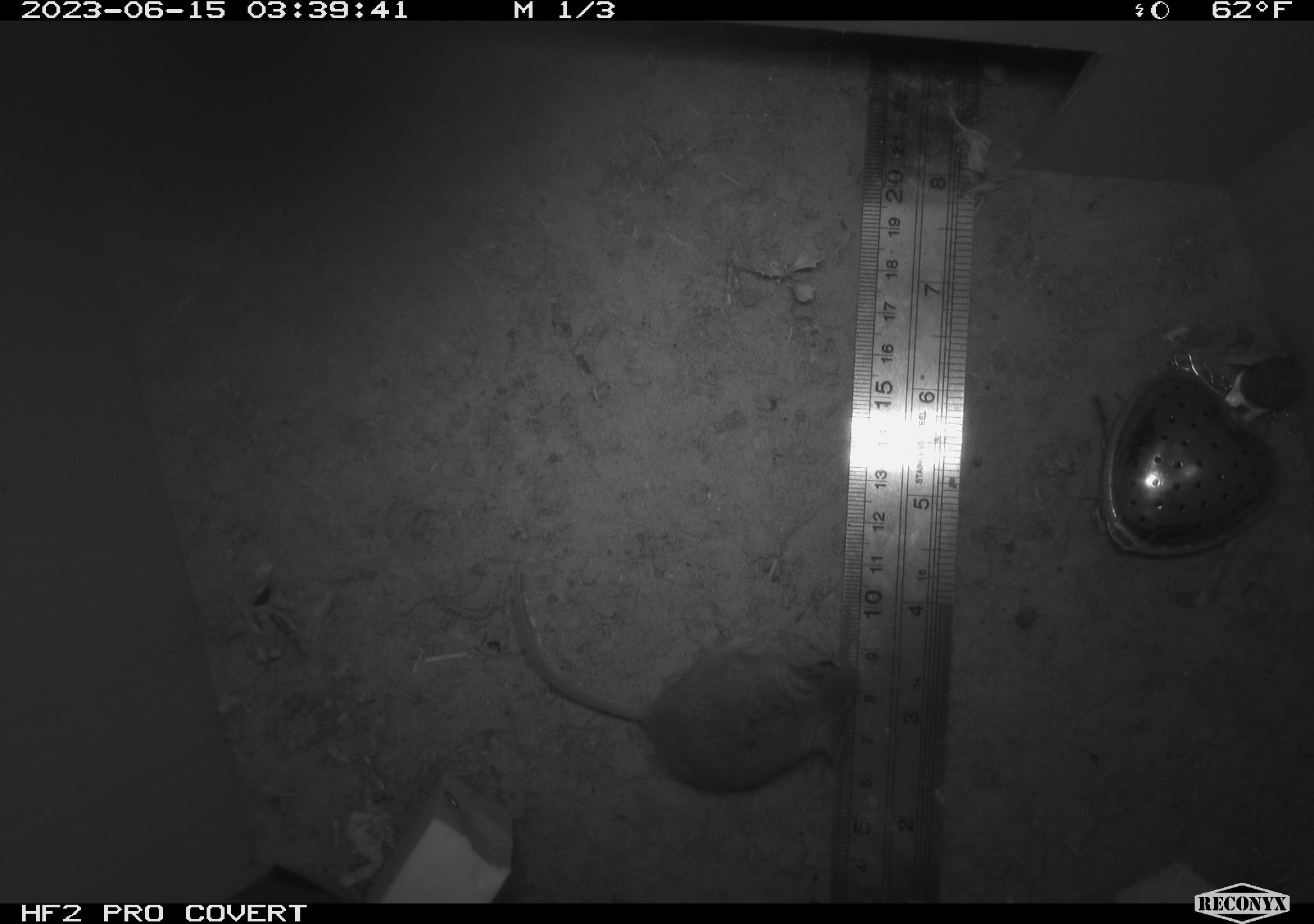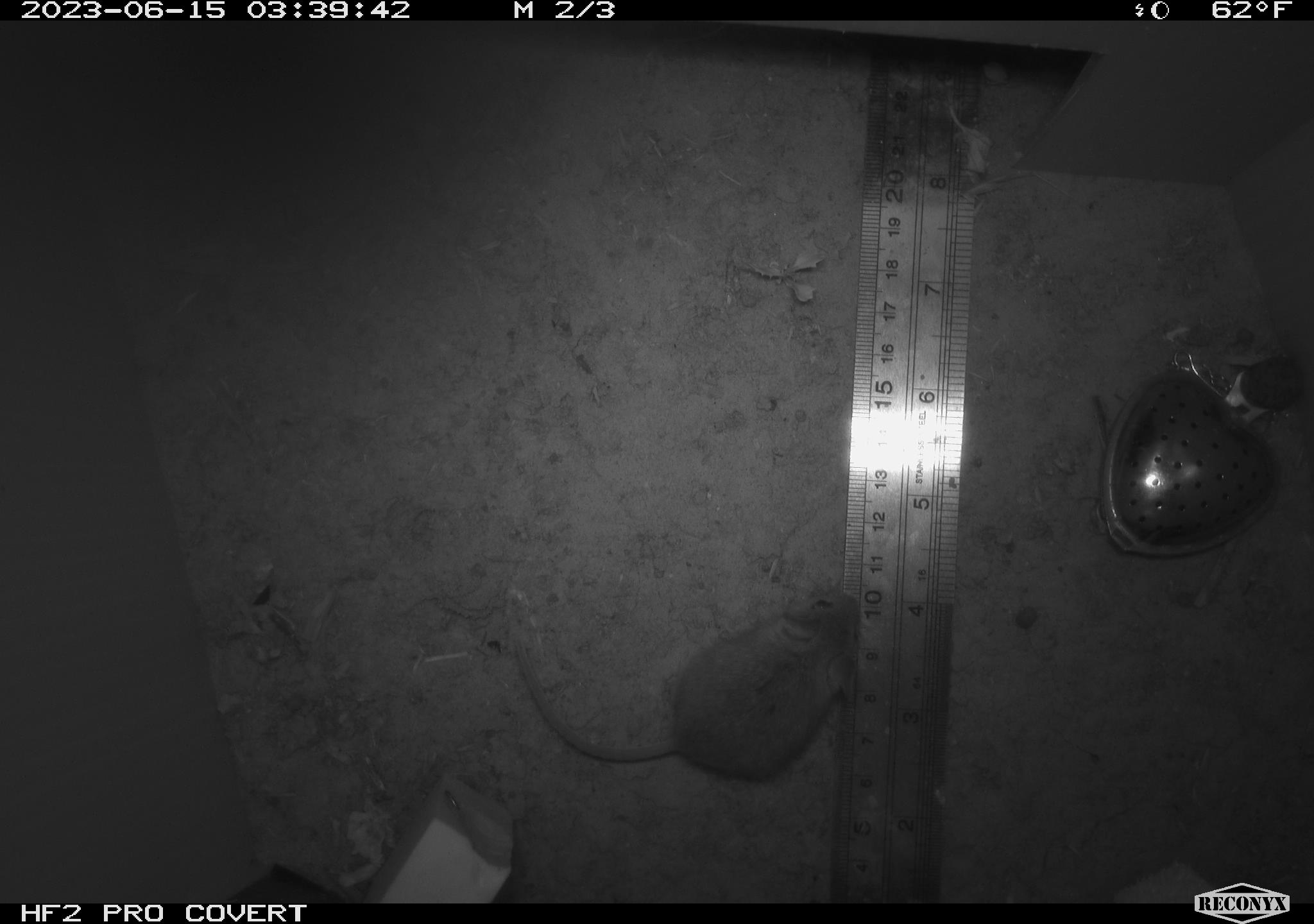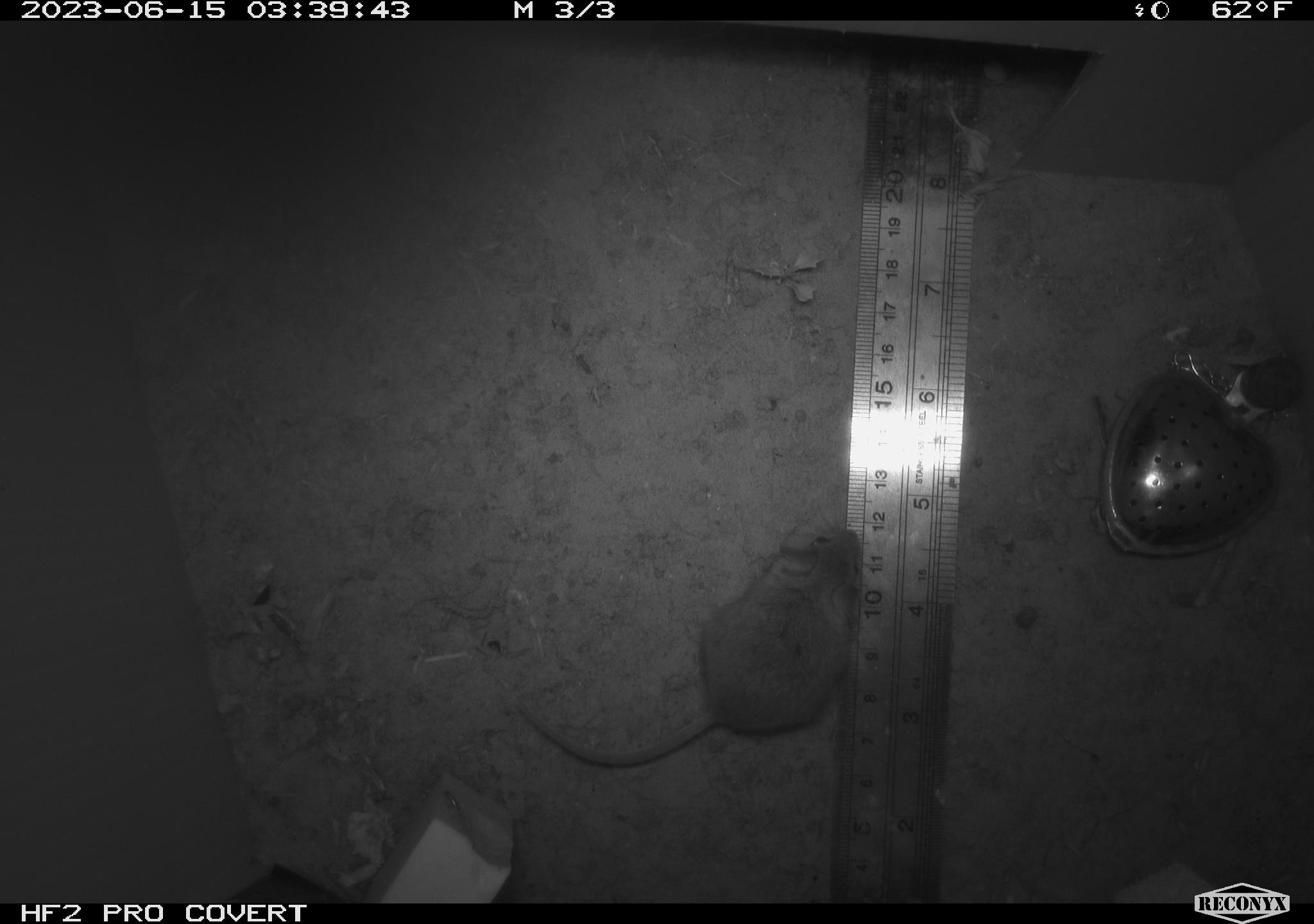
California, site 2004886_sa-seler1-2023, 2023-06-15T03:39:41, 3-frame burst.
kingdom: Animalia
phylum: Chordata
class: Mammalia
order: Rodentia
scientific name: Rodentia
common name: mouse species